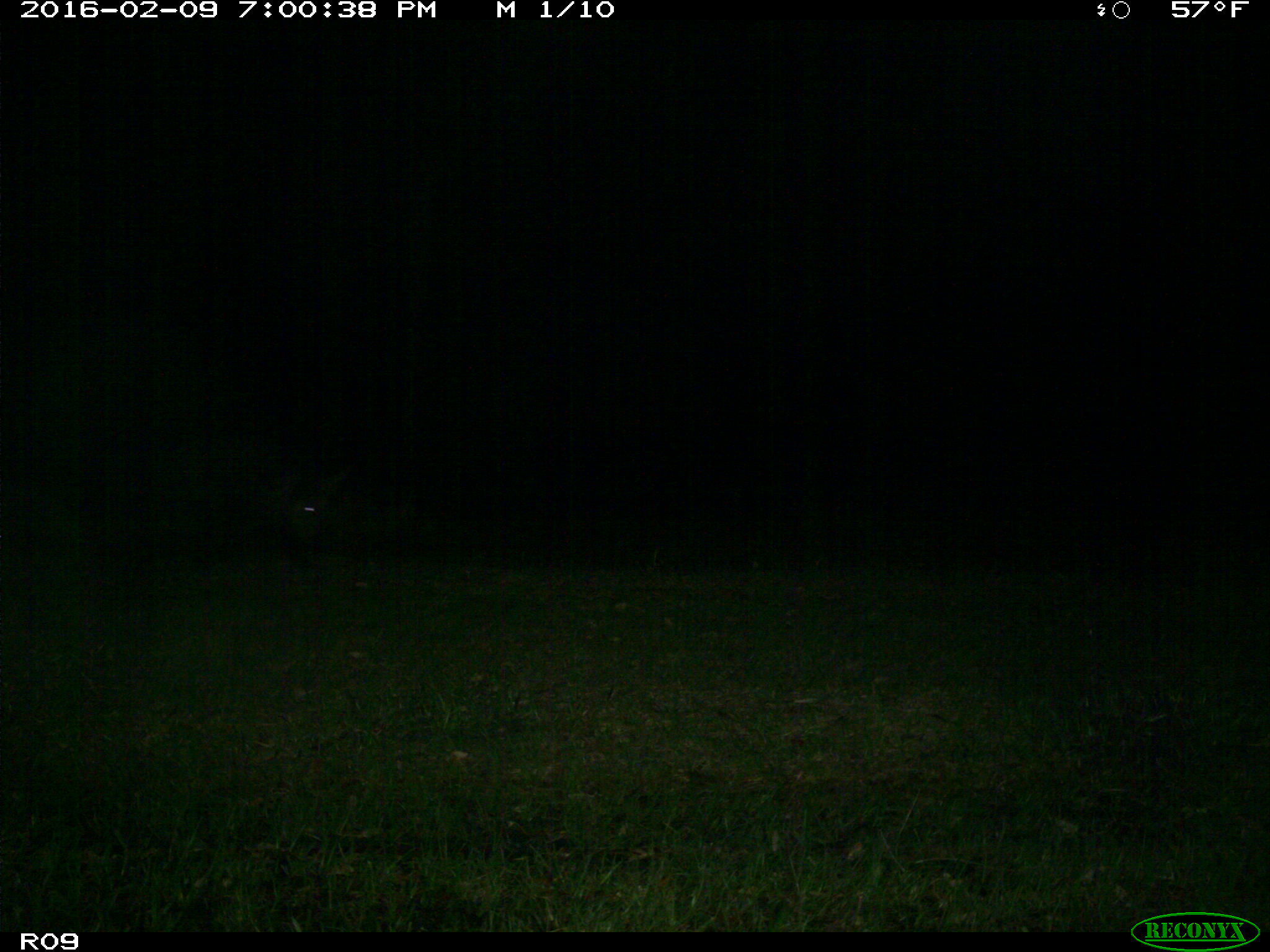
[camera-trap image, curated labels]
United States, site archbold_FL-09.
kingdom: Animalia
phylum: Chordata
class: Mammalia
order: Artiodactyla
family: Suidae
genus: Sus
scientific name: Sus scrofa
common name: wild boar